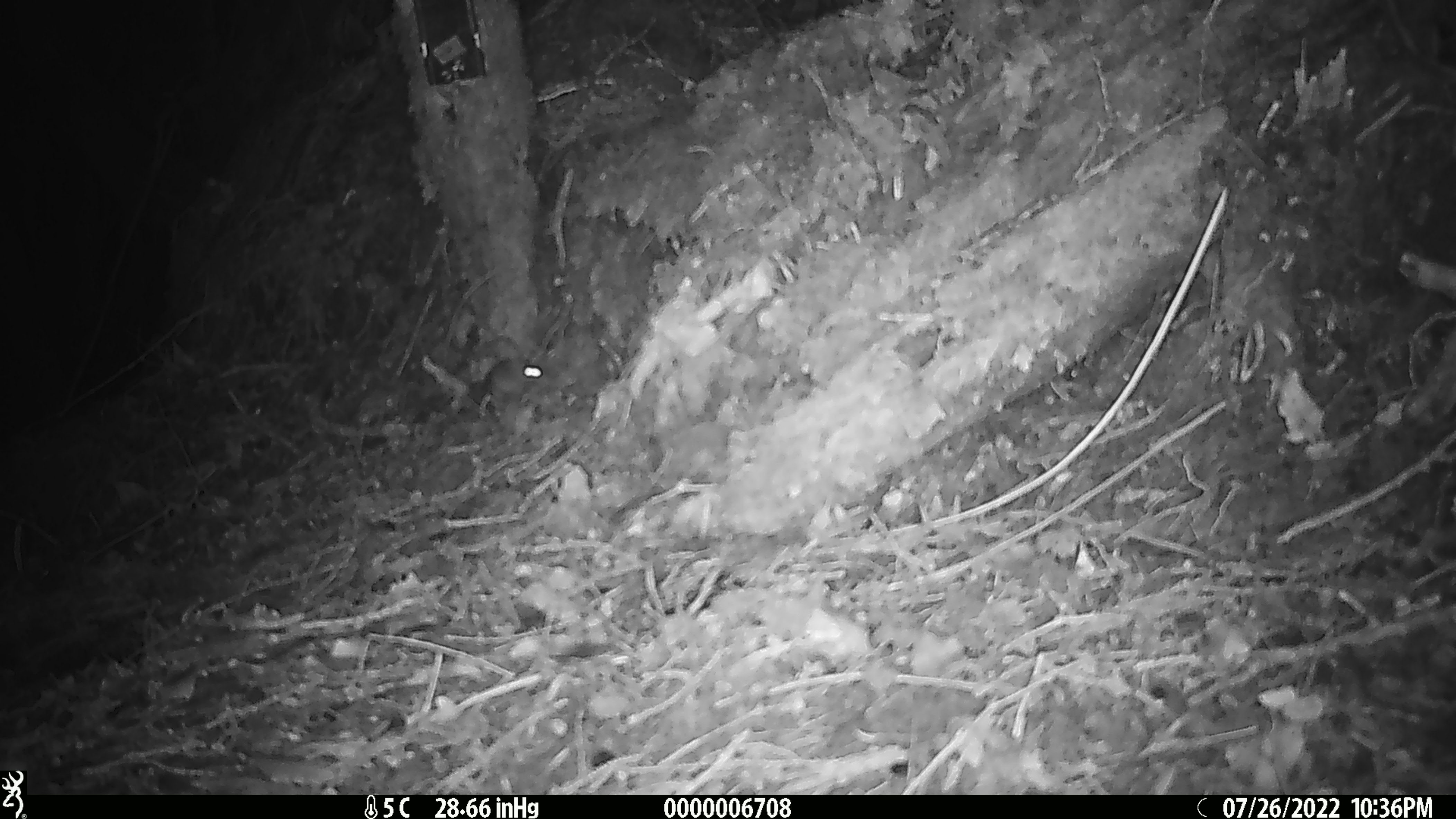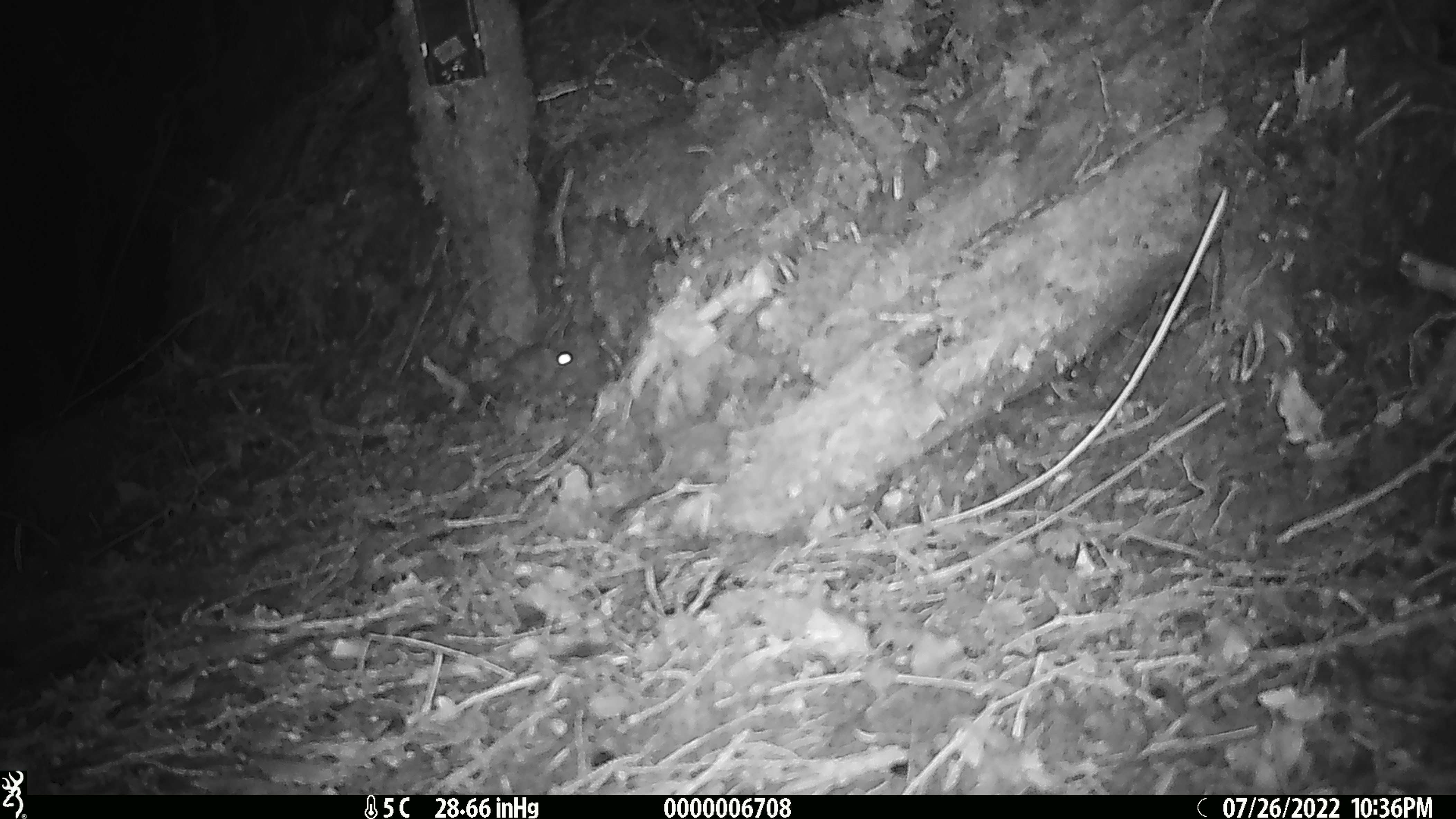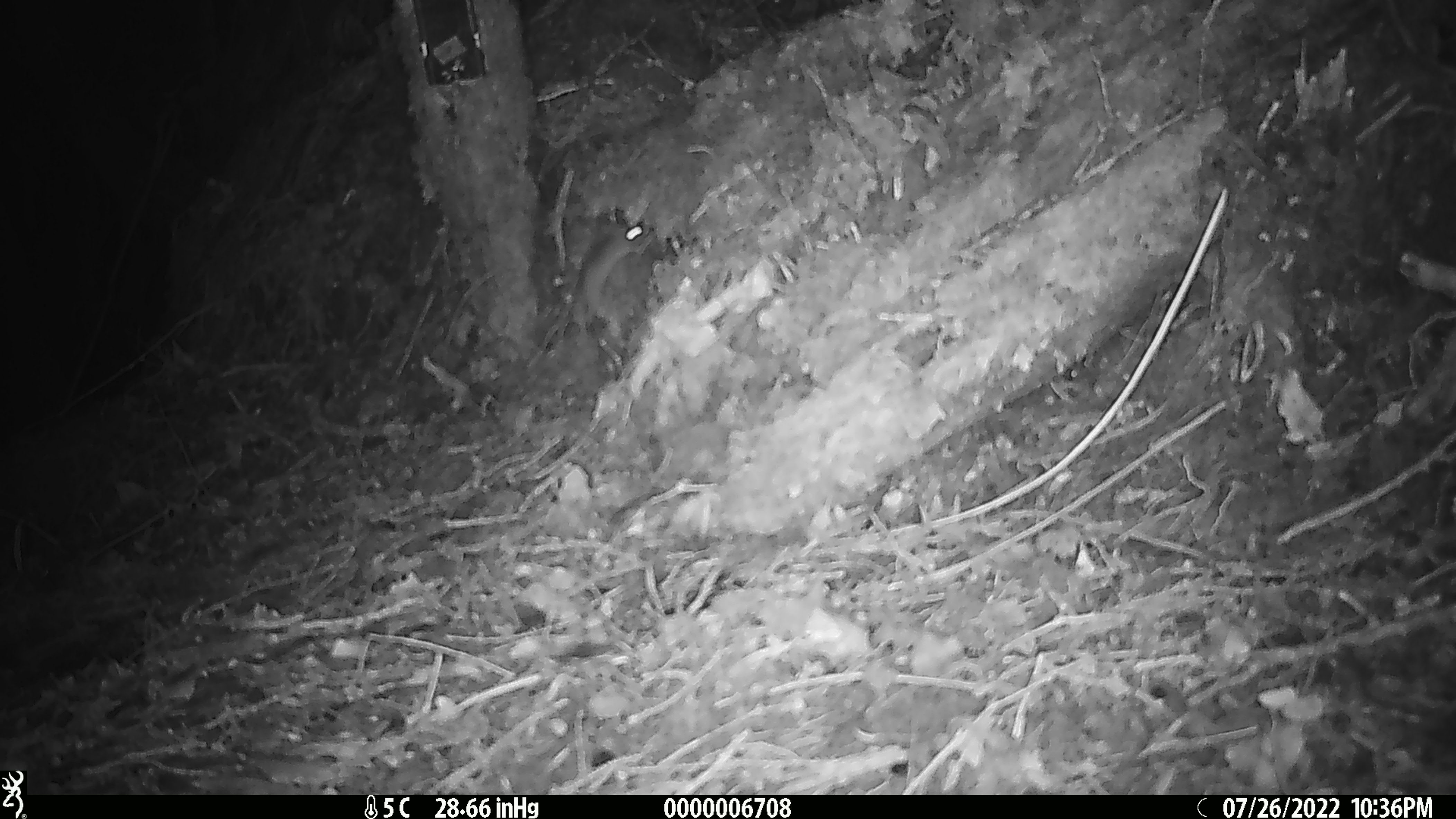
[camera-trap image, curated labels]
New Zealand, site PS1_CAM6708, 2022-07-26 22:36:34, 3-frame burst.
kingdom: Animalia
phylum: Chordata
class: Mammalia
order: Rodentia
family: Muridae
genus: Mus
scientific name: Mus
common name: mouse